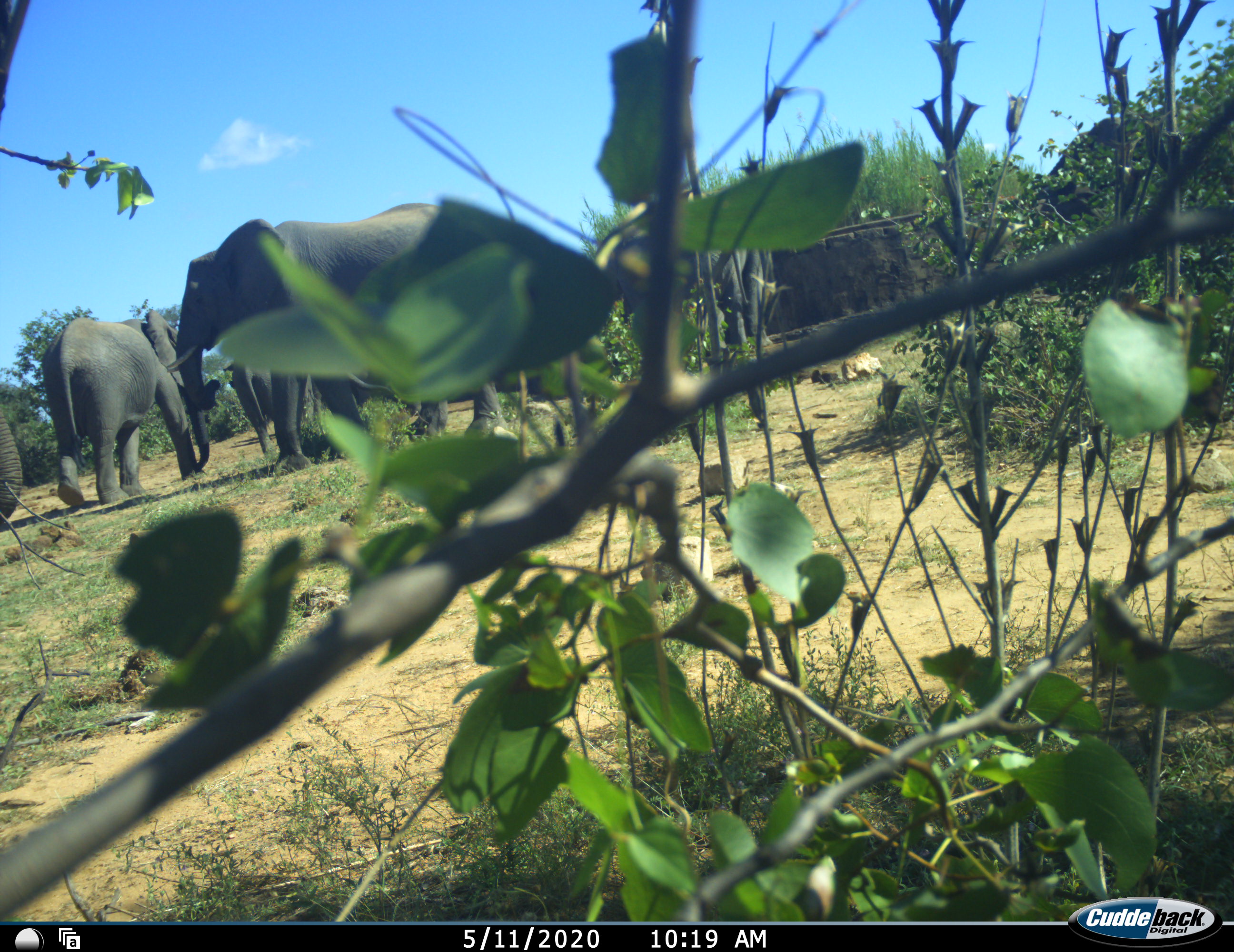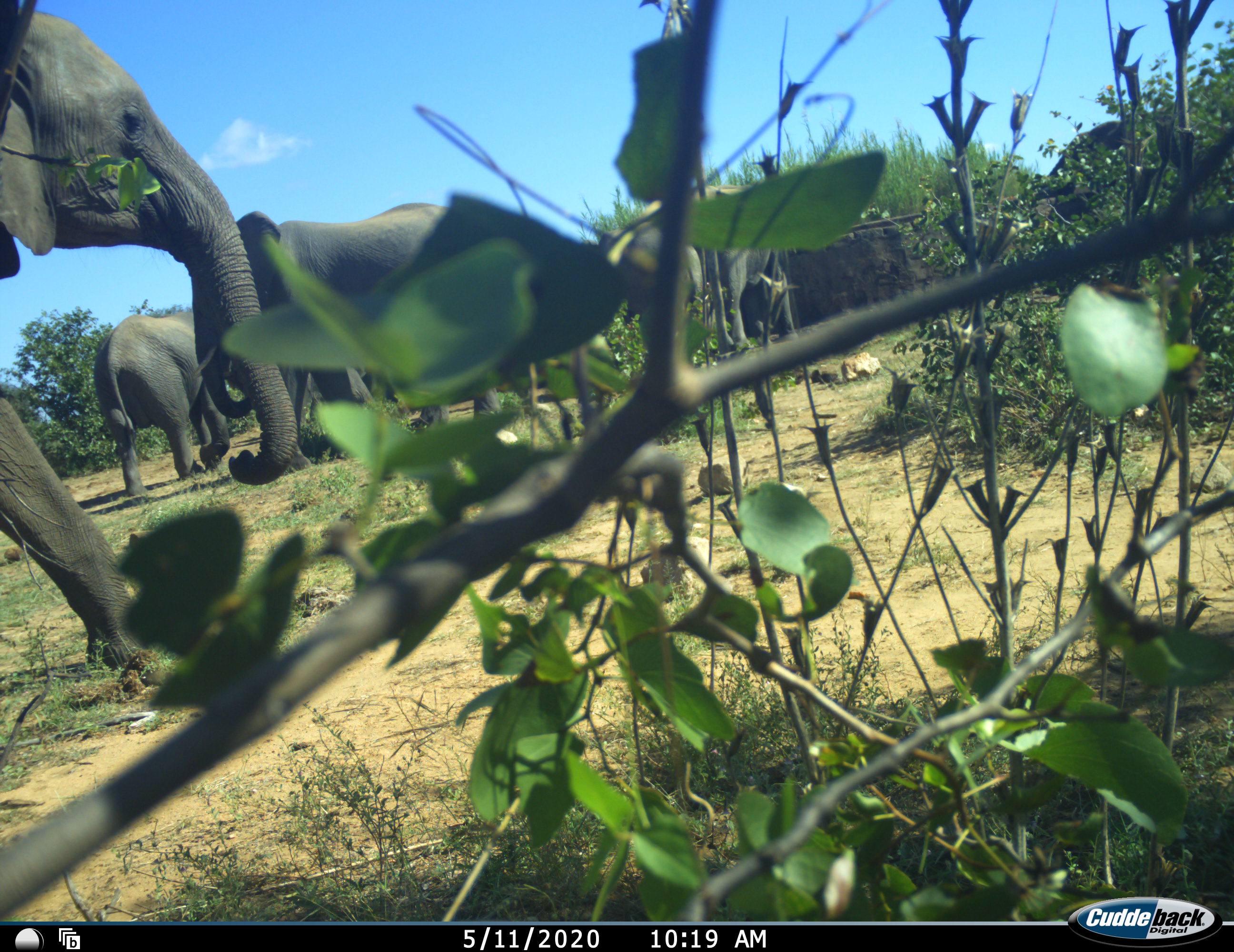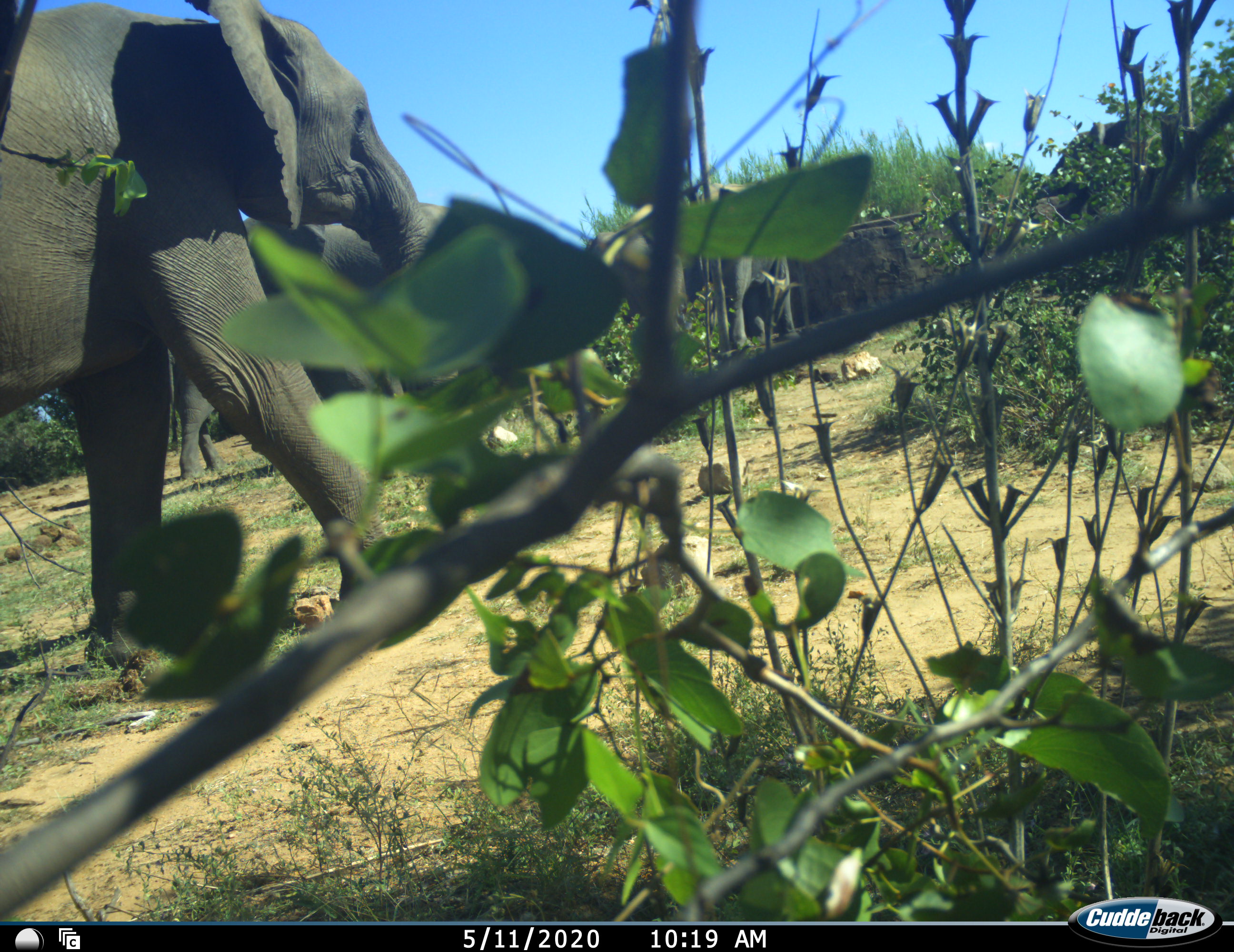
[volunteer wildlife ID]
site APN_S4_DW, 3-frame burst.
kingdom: Animalia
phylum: Chordata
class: Mammalia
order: Proboscidea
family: Elephantidae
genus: Loxodonta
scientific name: Loxodonta africana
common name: african bush elephant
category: elephant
Elephant (african bush elephant) (Loxodonta africana), count 5. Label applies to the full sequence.